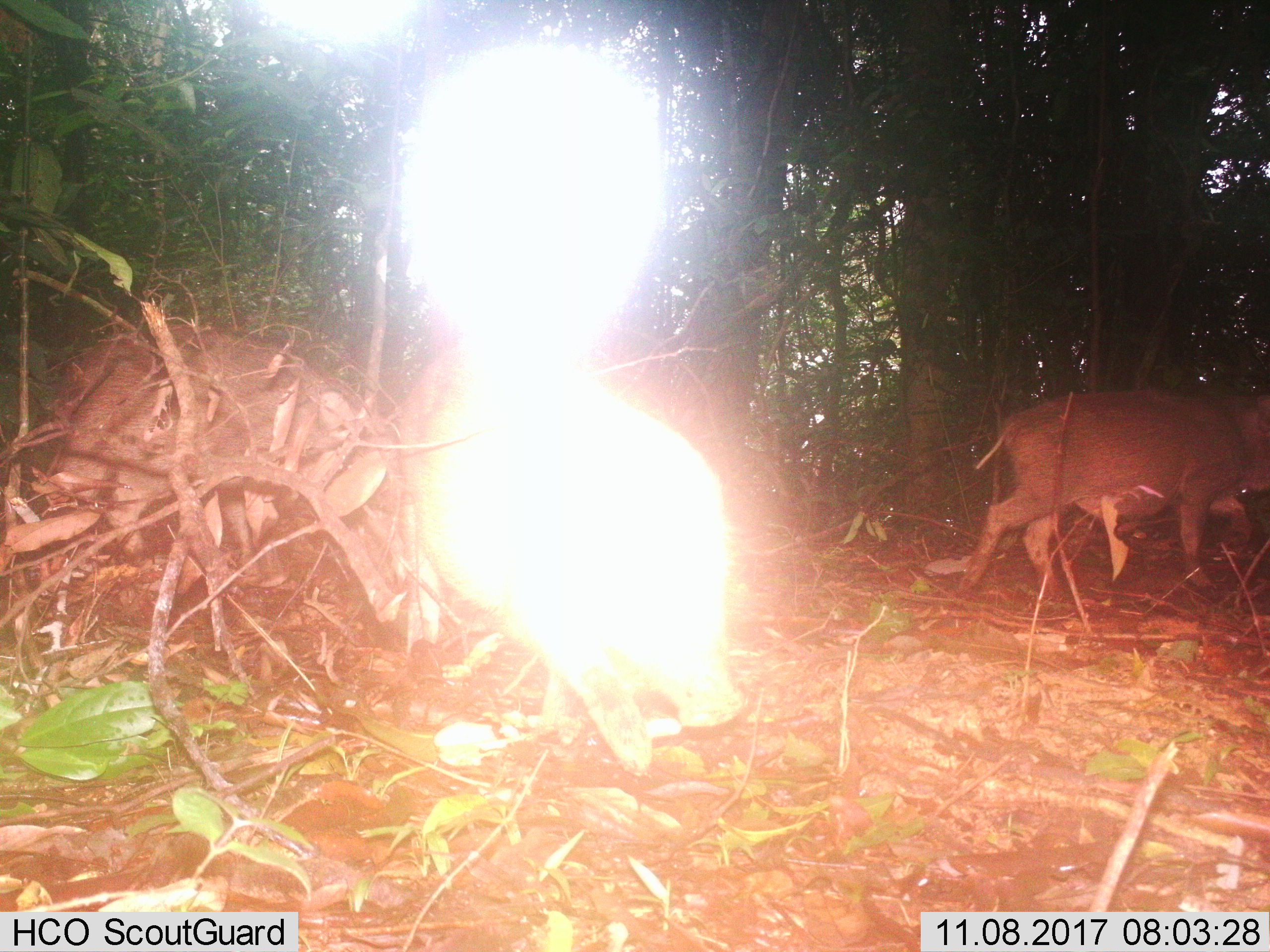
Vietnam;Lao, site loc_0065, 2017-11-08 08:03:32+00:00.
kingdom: Animalia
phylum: Chordata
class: Mammalia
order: Artiodactyla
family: Suidae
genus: Sus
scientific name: Sus scrofa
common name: eurasian wild pig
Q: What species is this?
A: Eurasian wild pig (Sus scrofa).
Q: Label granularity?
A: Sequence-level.